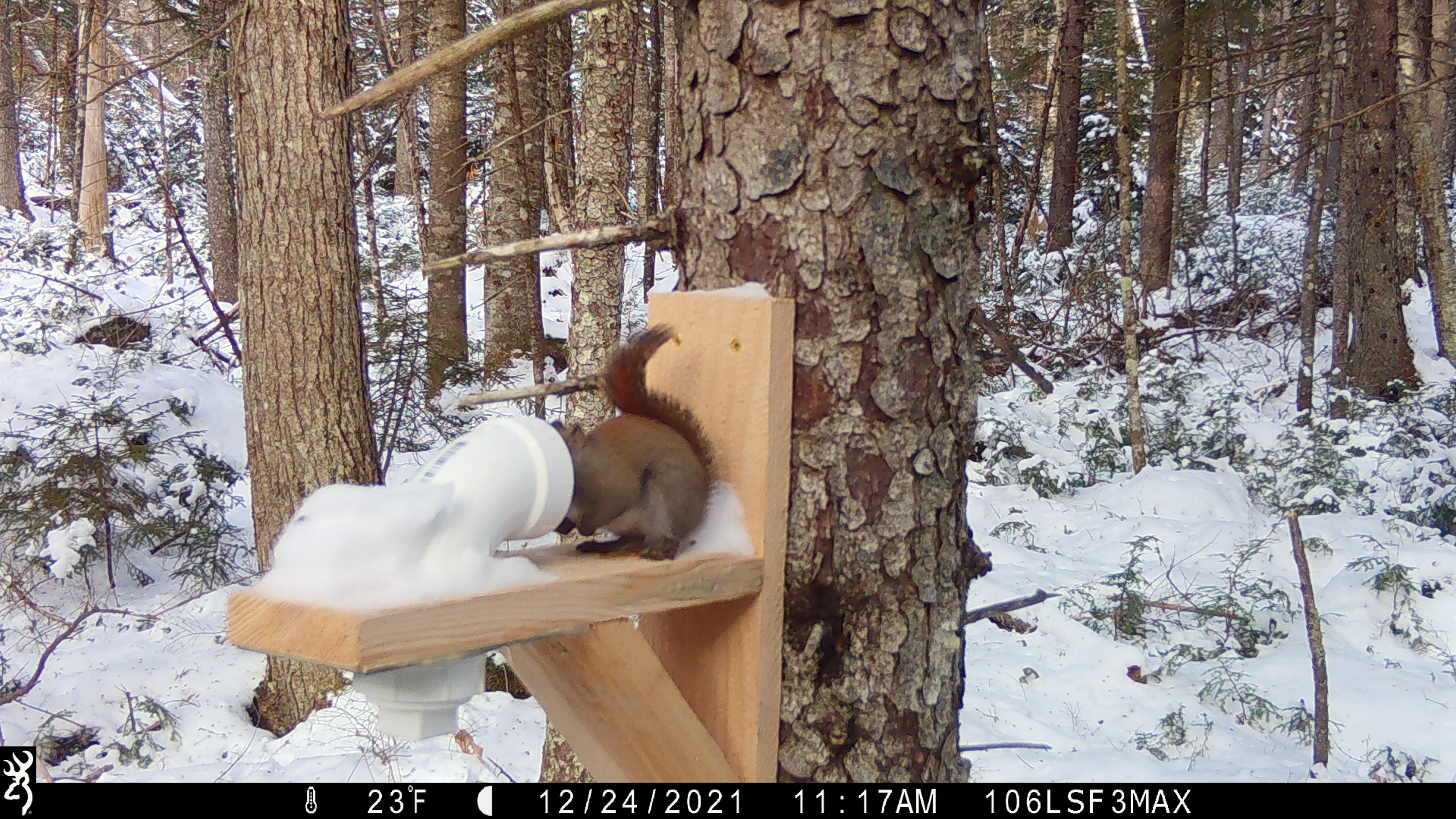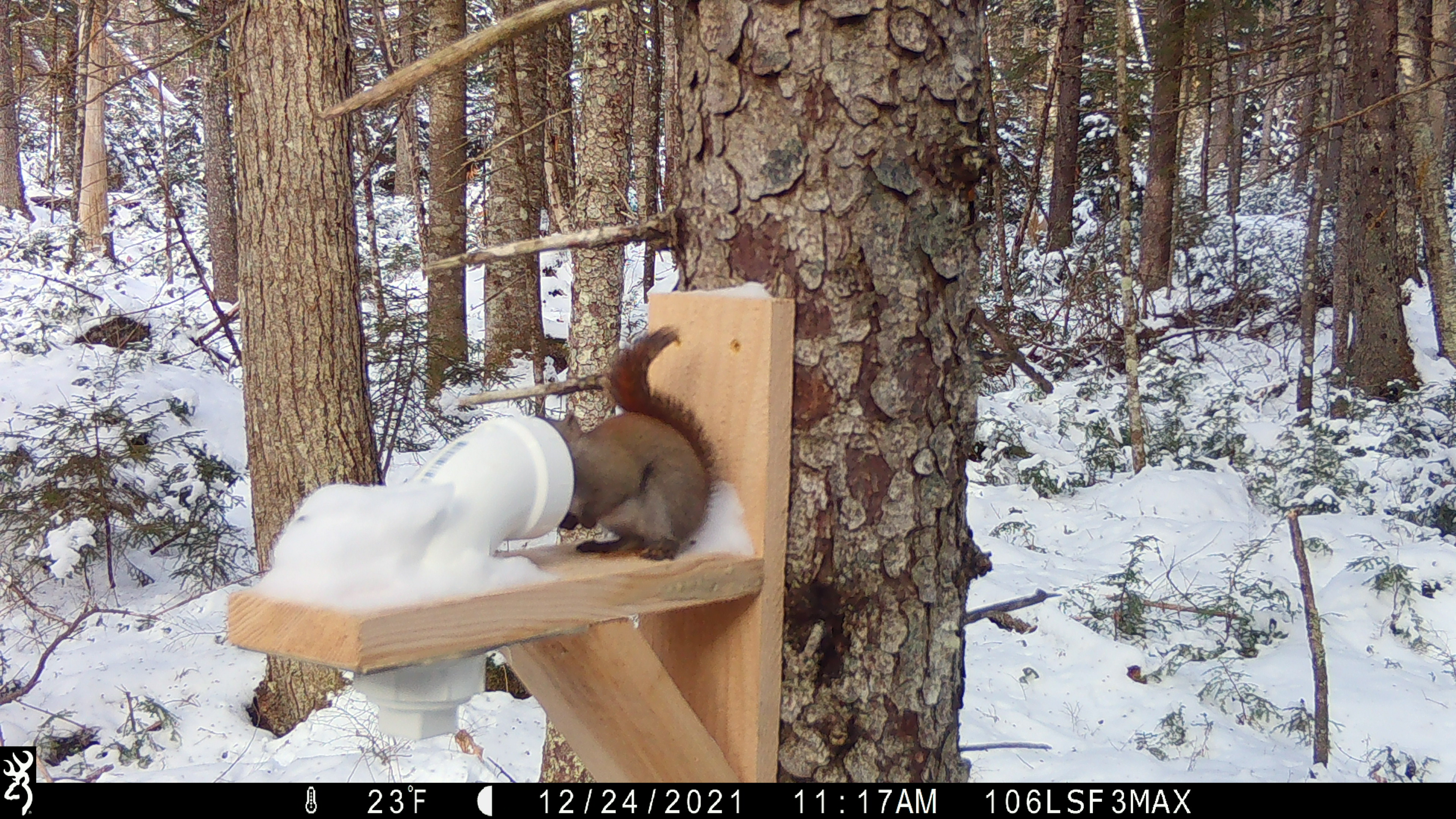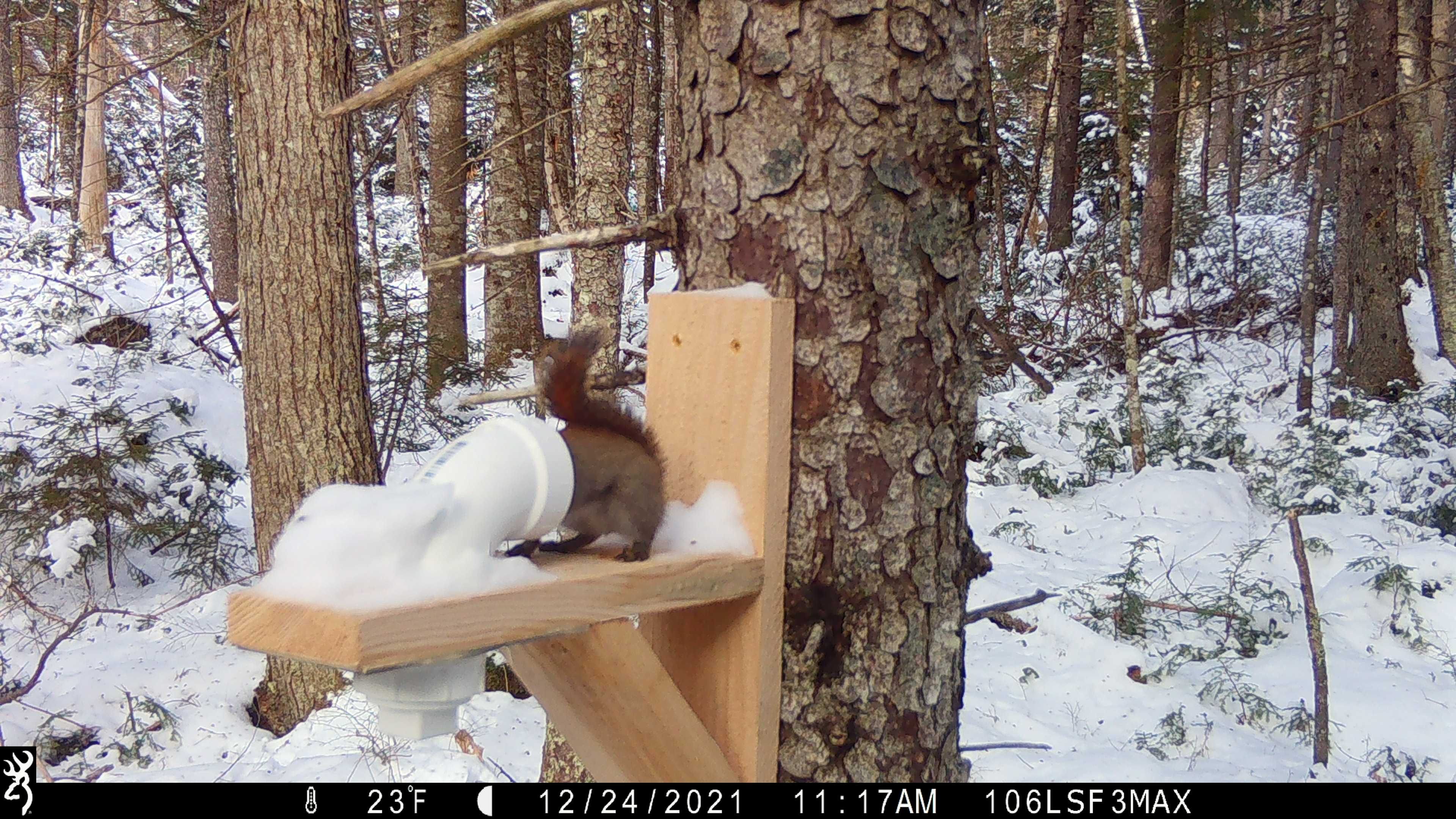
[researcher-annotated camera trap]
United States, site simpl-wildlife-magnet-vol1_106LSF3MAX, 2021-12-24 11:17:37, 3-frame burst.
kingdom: Animalia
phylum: Chordata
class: Mammalia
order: Rodentia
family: Sciuridae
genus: Tamiasciurus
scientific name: Tamiasciurus hudsonicus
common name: red squirrel